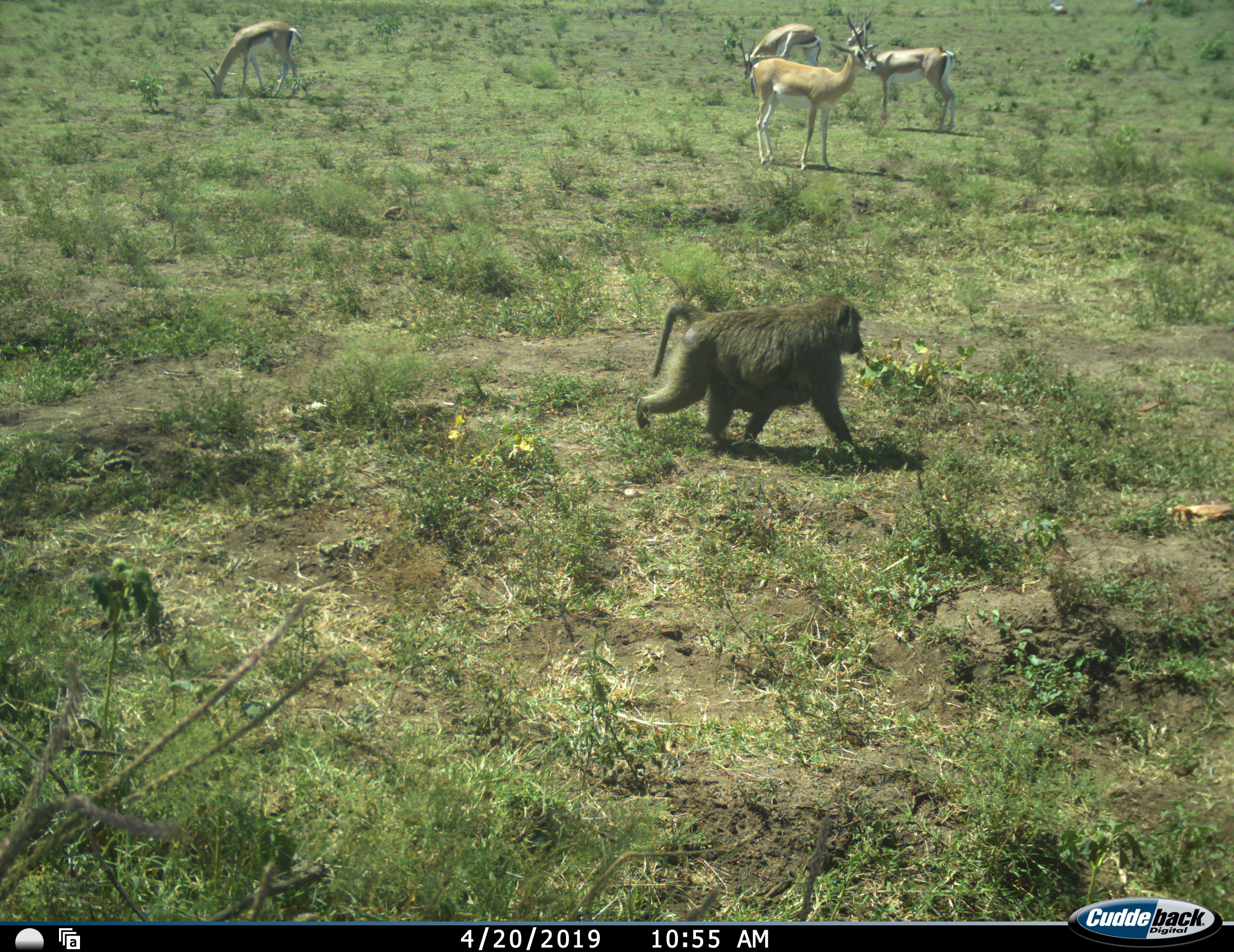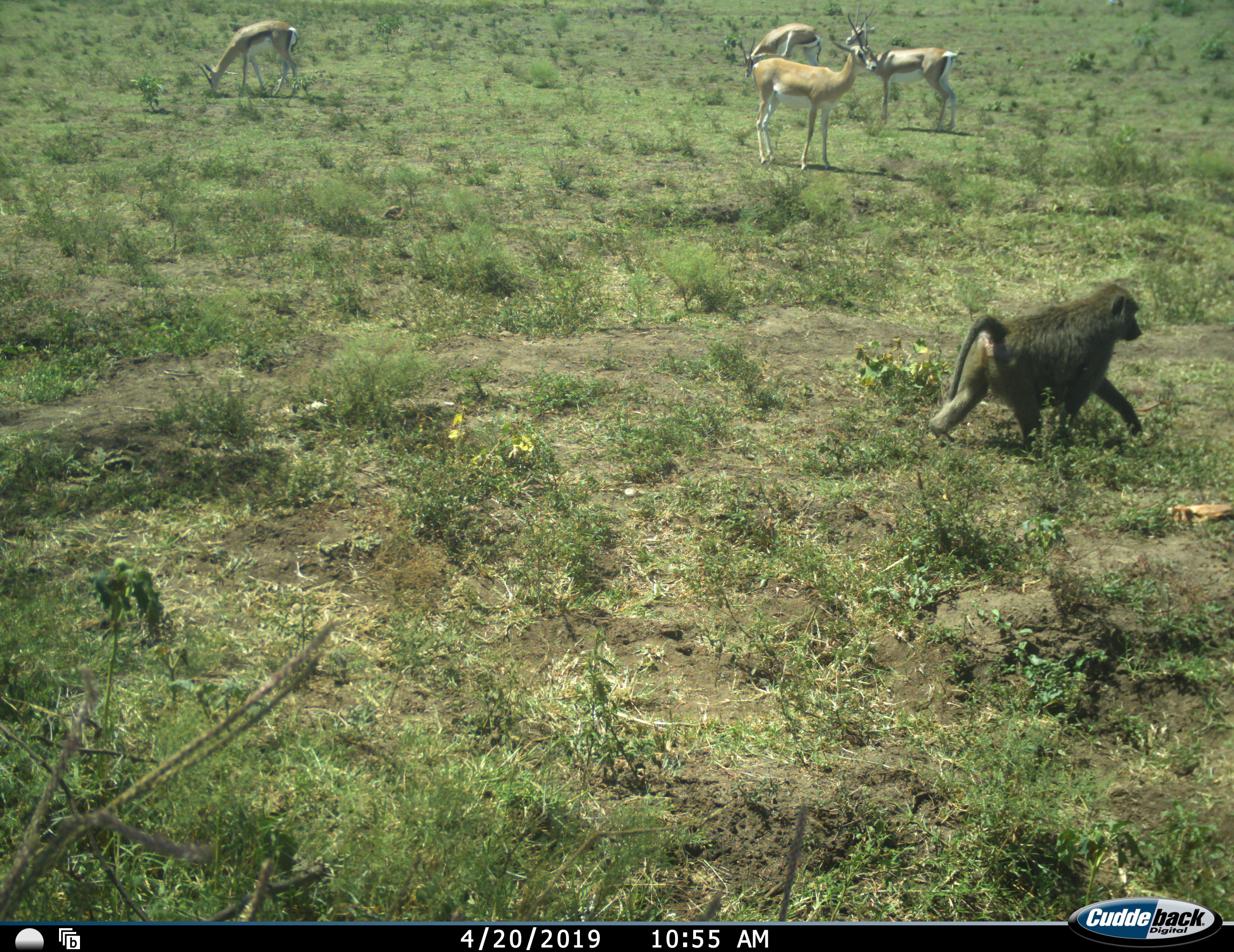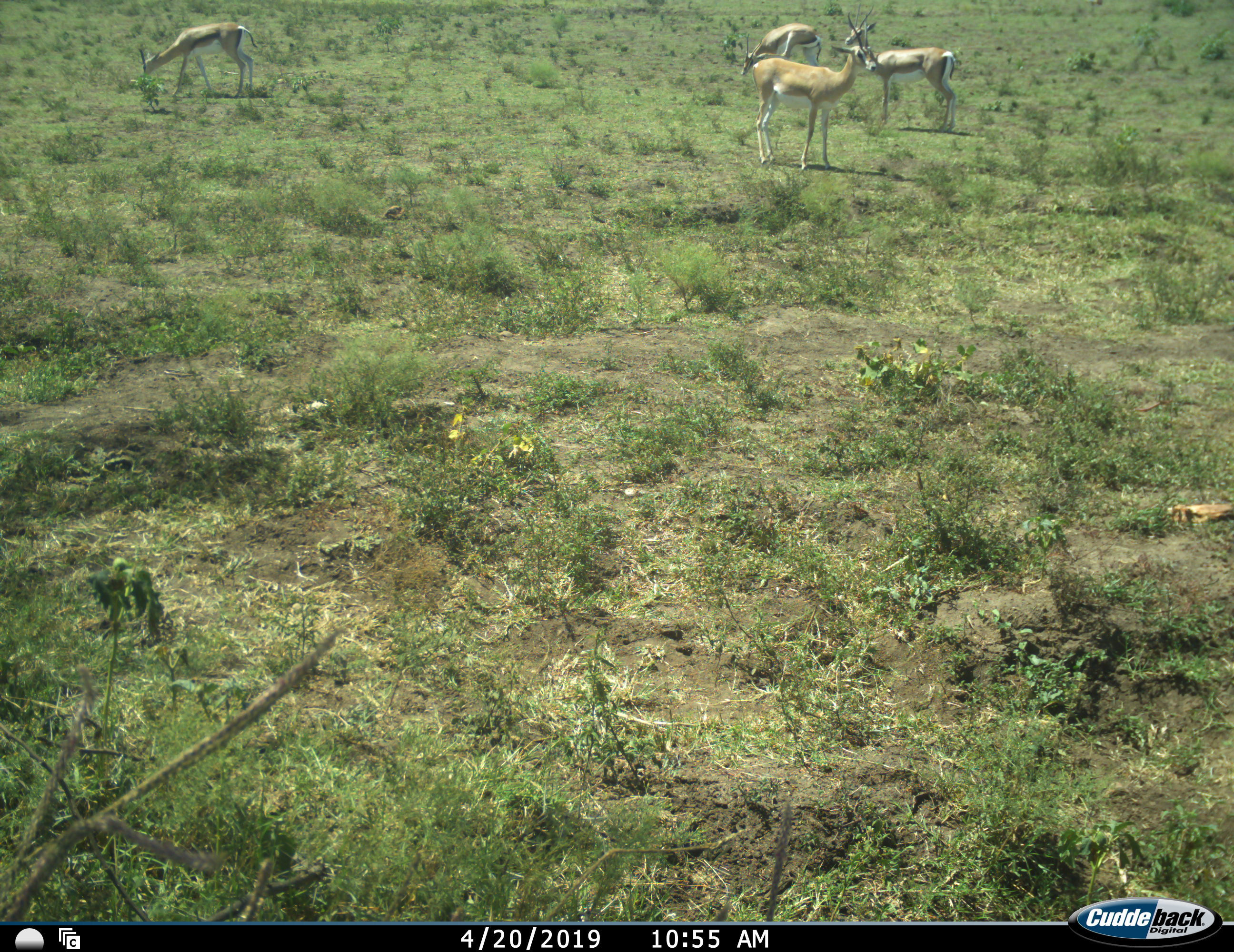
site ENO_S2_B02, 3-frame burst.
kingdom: Animalia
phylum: Chordata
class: Mammalia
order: Primates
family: Cercopithecidae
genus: Papio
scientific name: Papio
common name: baboon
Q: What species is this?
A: Baboon (Papio).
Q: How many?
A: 1.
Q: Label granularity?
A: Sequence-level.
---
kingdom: Animalia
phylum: Chordata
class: Mammalia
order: Artiodactyla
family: Bovidae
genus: Nanger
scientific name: Nanger granti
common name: grant's gazelle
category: gazellegrants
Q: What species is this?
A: Gazellegrants (grant's gazelle) (Nanger granti).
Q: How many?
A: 4.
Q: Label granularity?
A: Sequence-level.